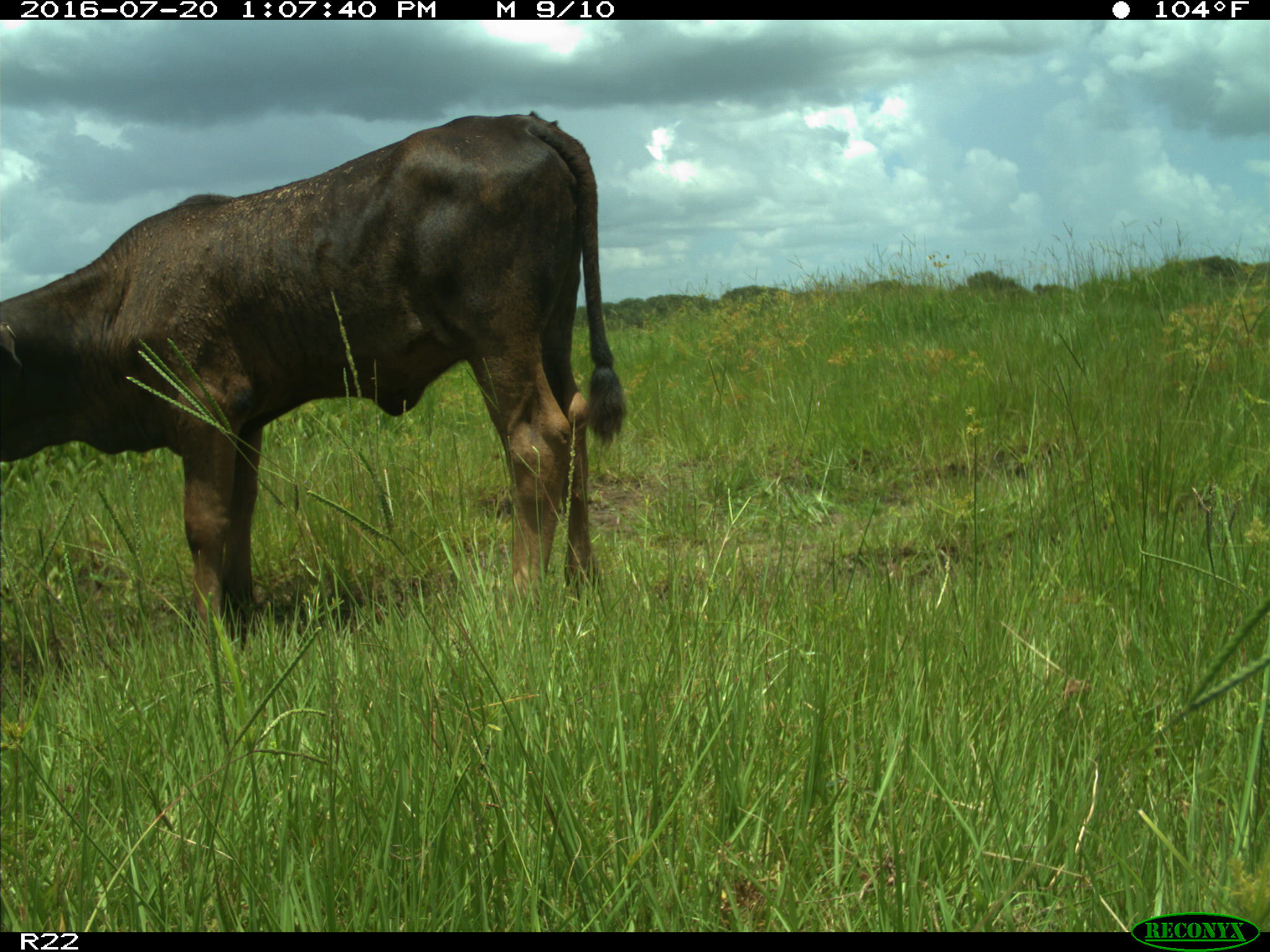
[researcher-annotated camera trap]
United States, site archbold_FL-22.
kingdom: Animalia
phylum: Chordata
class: Mammalia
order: Artiodactyla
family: Bovidae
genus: Bos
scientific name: Bos taurus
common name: domestic cow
Bos taurus (domestic cow).